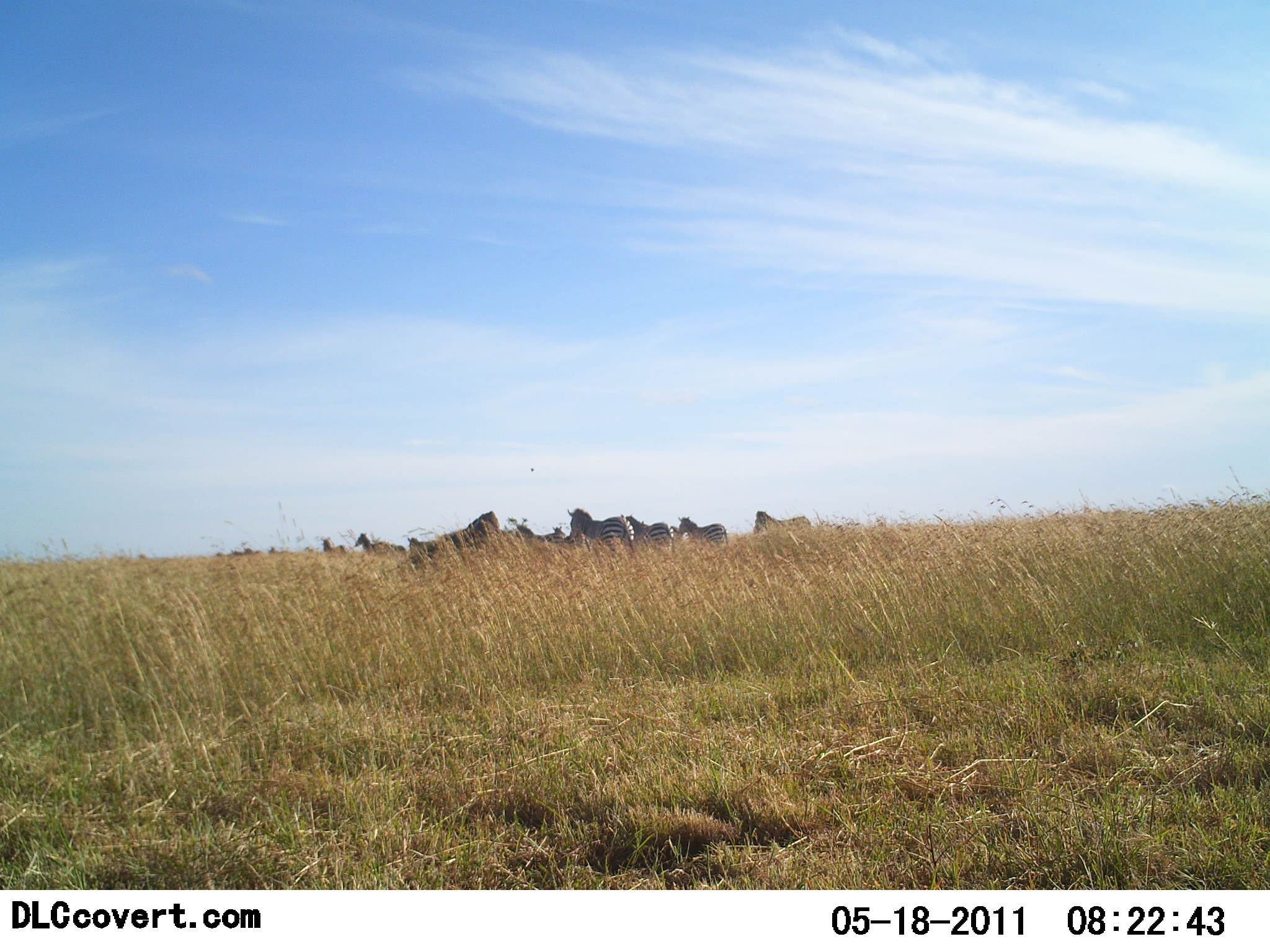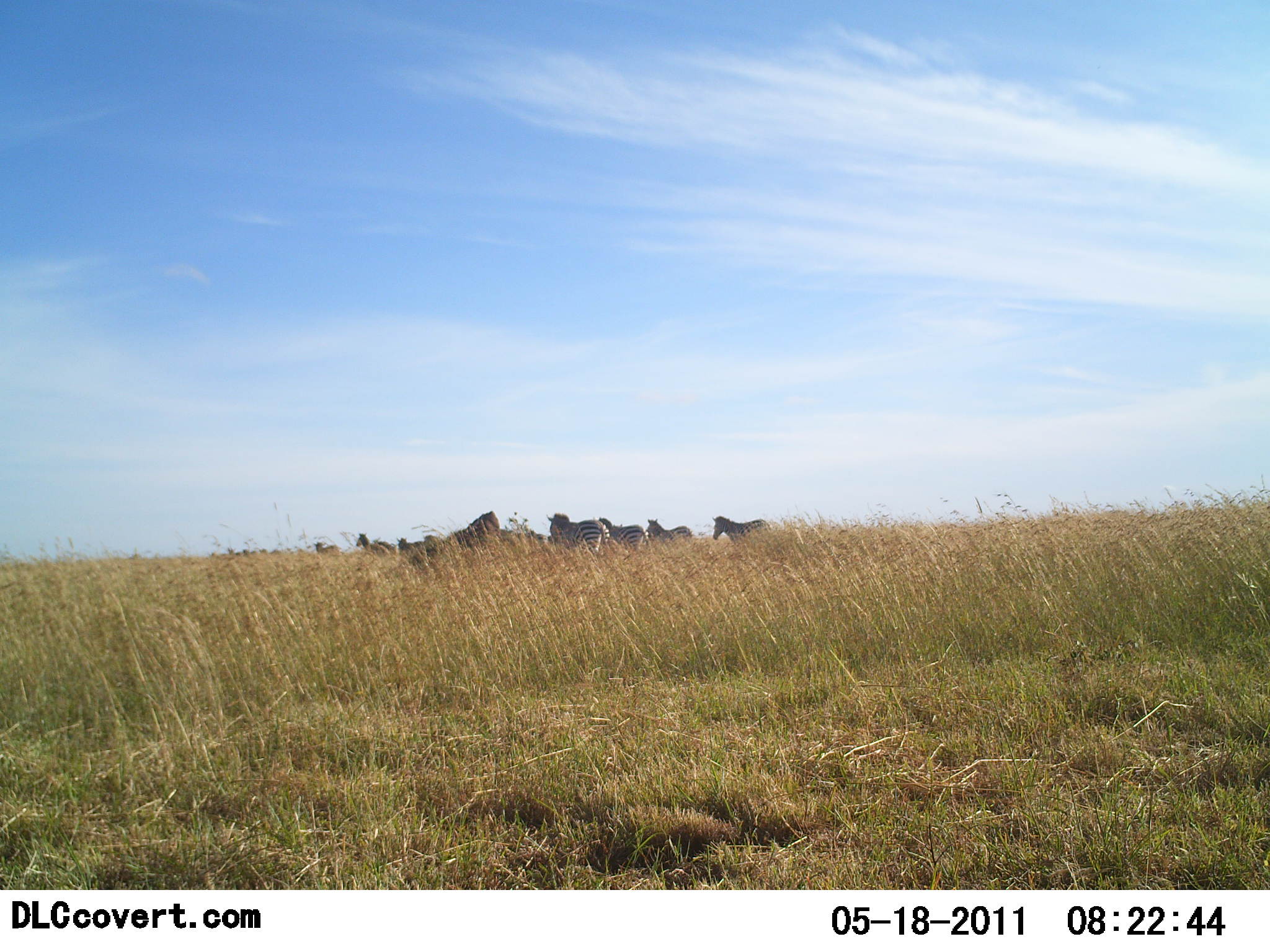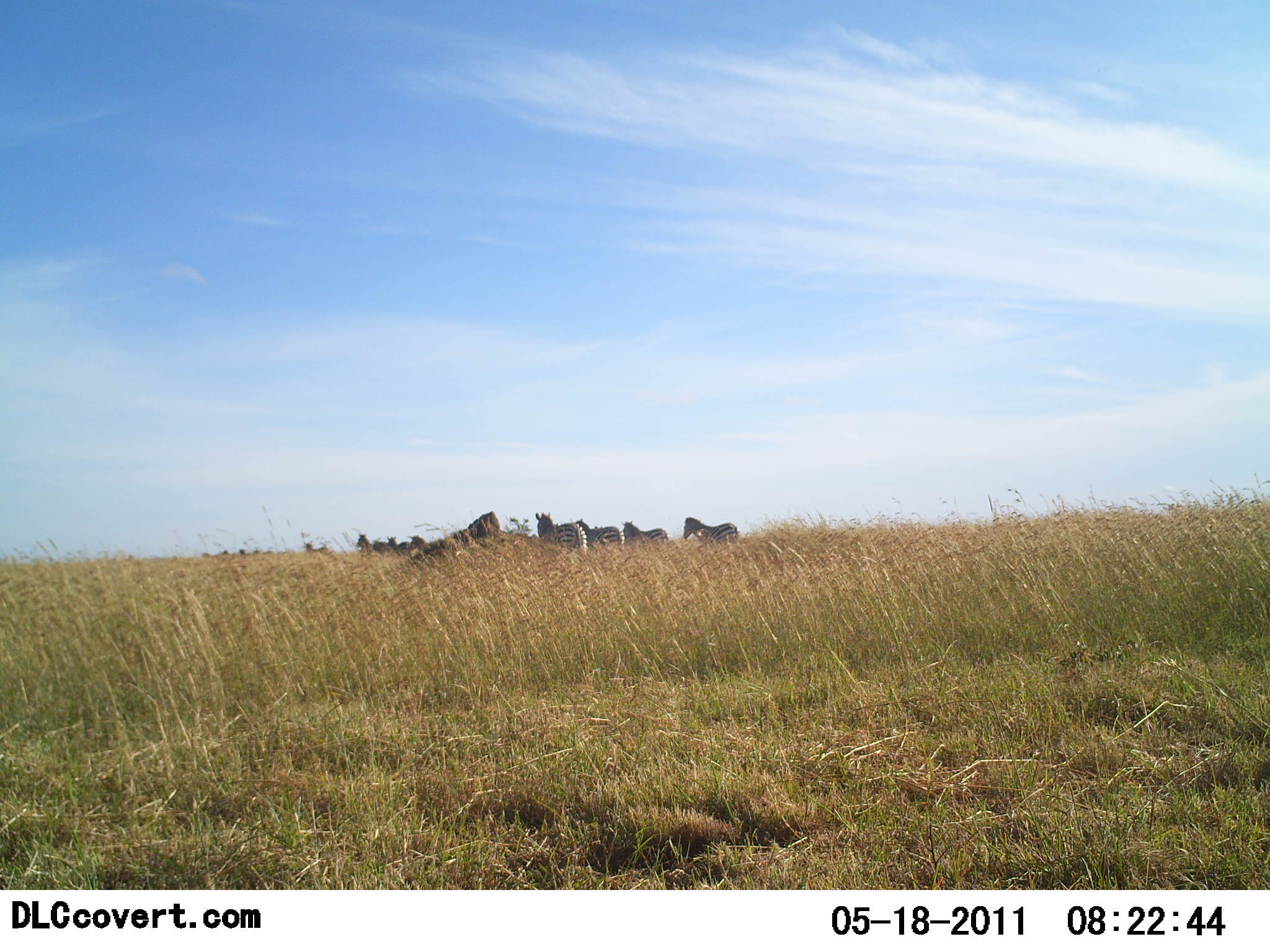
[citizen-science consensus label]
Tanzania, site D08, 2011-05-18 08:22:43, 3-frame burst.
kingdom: Animalia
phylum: Chordata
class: Mammalia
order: Perissodactyla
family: Equidae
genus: Equus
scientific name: Equus quagga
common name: plains zebra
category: zebra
Zebra (plains zebra) (Equus quagga), count 11-50. Behavior (volunteer vote fractions): standing 36%, resting 0%, moving 64%, interacting 9%. Young present (vote fraction): 0%. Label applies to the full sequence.